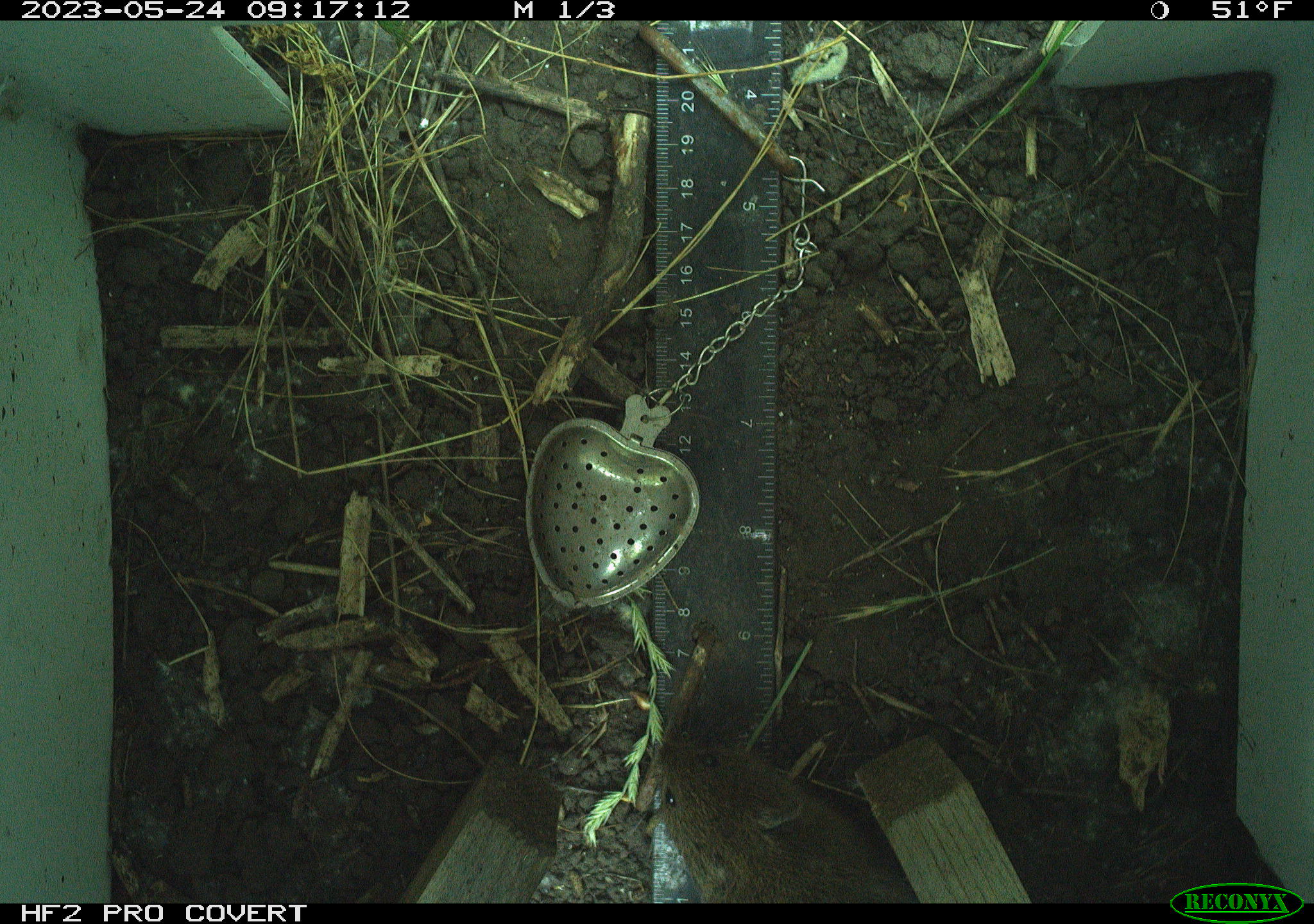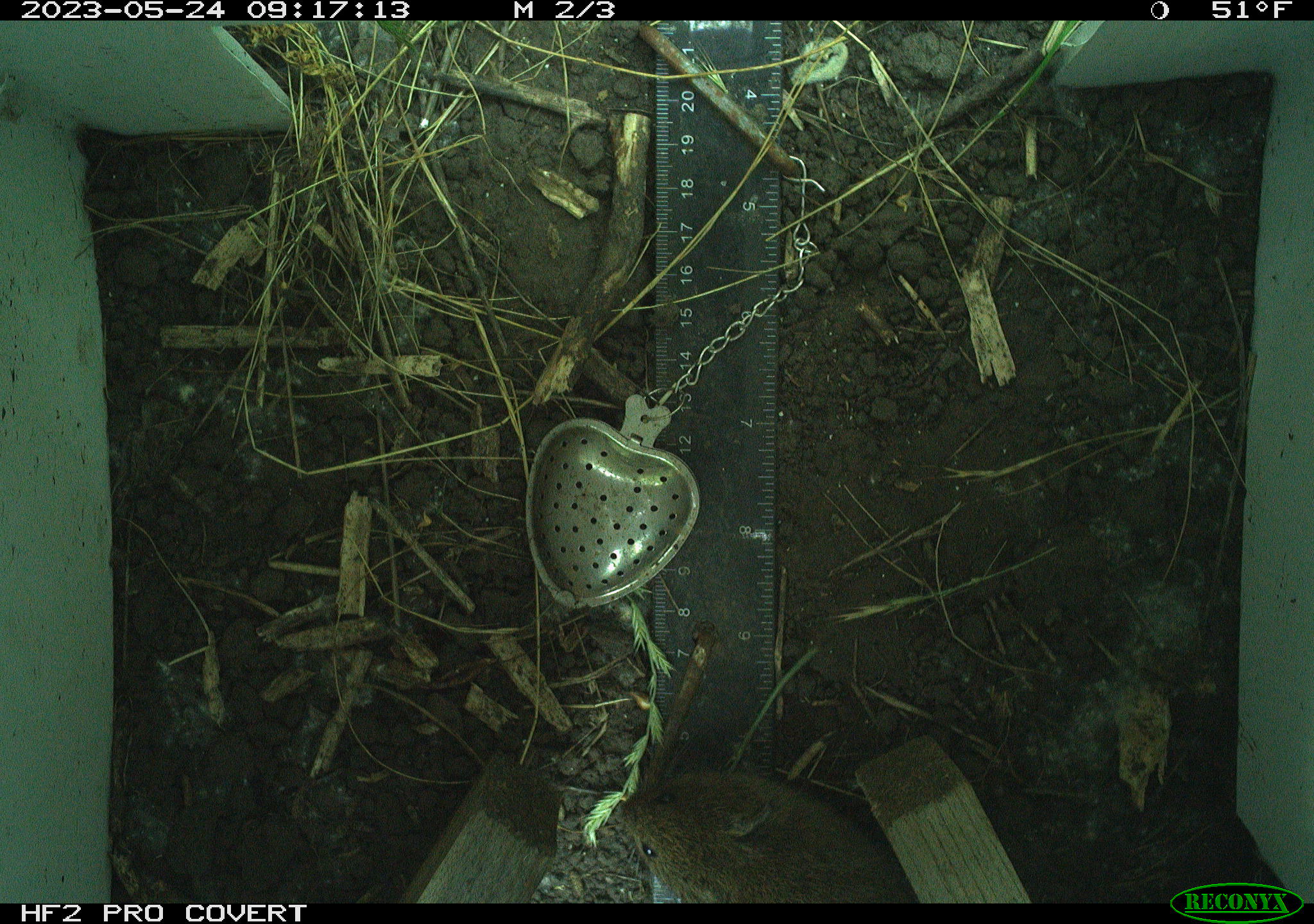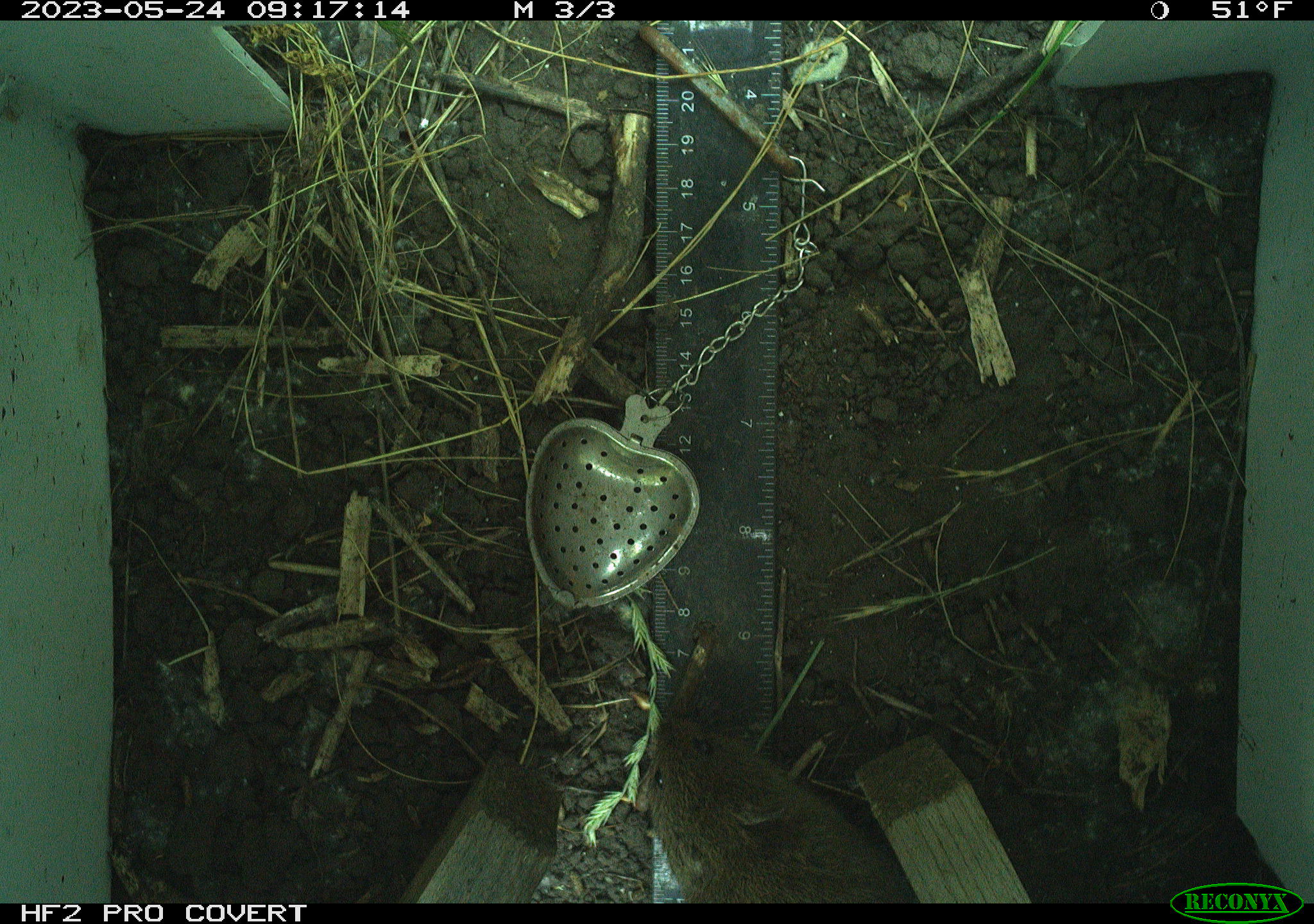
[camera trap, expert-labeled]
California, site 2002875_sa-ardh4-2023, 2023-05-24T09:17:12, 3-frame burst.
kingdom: Animalia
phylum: Chordata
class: Mammalia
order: Rodentia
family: Cricetidae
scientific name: Arvicolinae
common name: voles, lemmings, and muskrats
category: arvicolinae subfamily